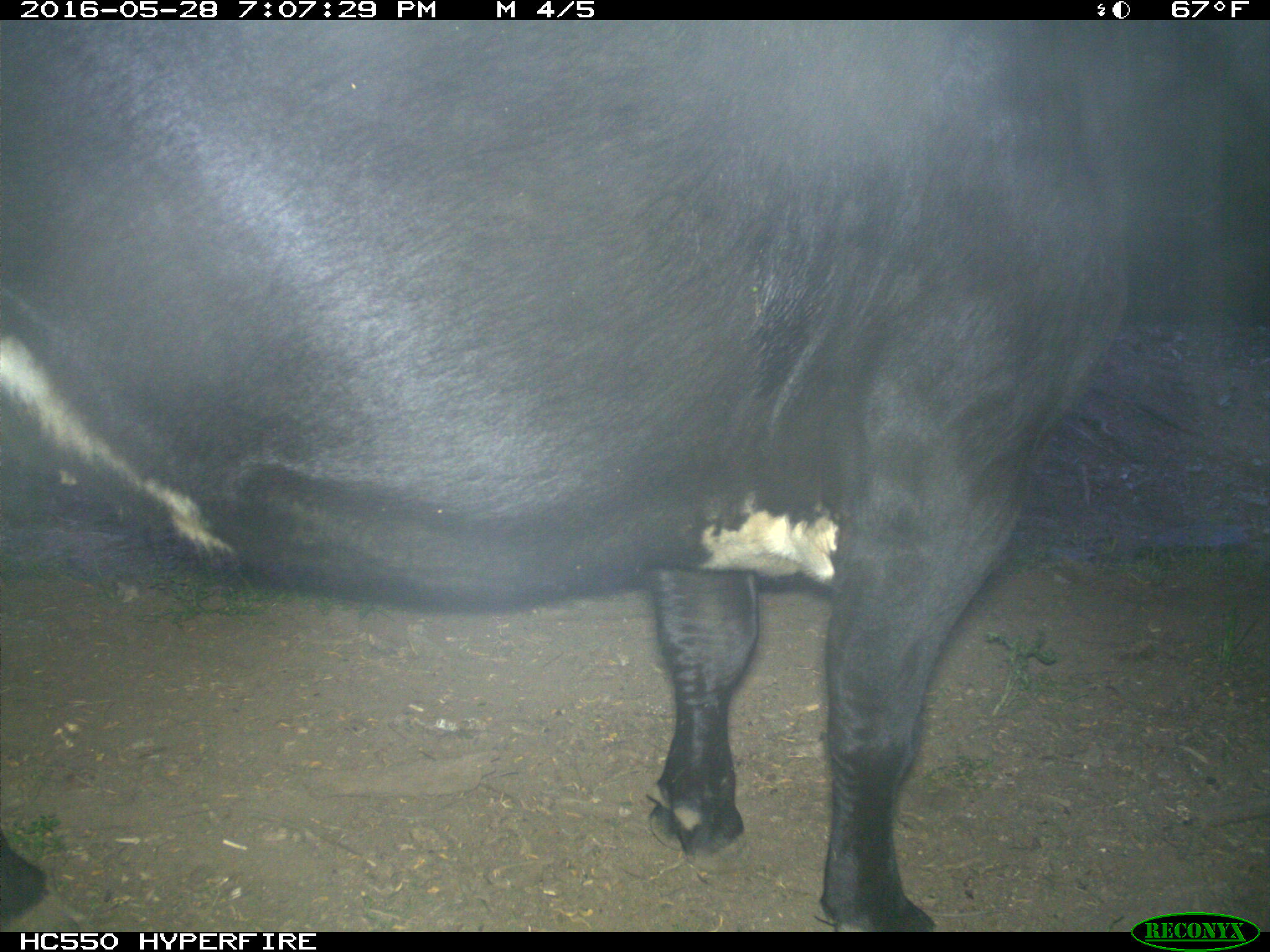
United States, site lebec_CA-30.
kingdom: Animalia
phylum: Chordata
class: Mammalia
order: Artiodactyla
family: Bovidae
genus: Bos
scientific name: Bos taurus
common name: domestic cow